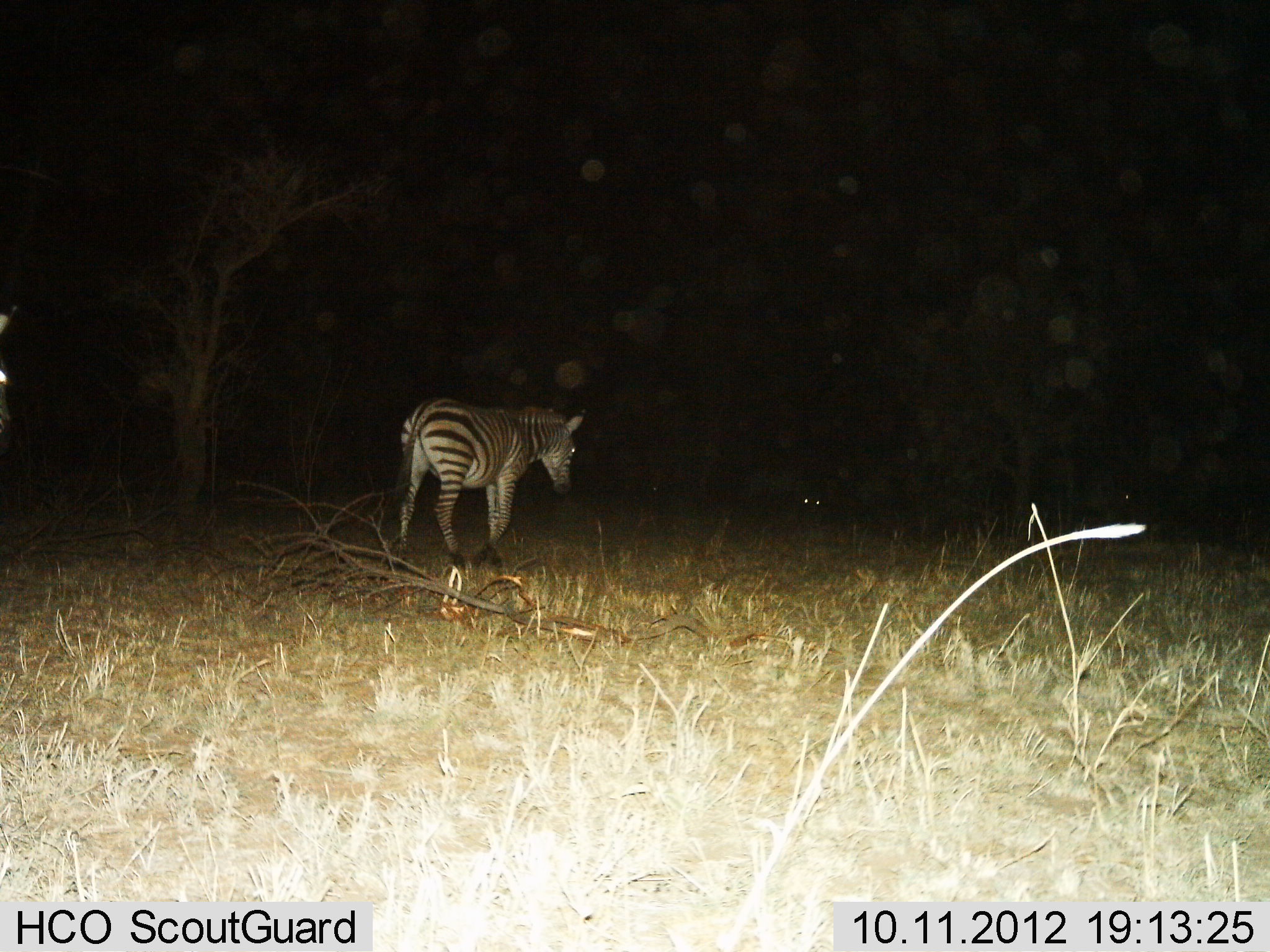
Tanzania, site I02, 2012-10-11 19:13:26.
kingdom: Animalia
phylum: Chordata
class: Mammalia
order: Perissodactyla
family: Equidae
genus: Equus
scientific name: Equus quagga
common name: plains zebra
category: zebra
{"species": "zebra (plains zebra) (Equus quagga)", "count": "1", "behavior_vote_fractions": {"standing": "64%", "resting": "0%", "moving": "55%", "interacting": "9%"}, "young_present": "0%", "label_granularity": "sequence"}